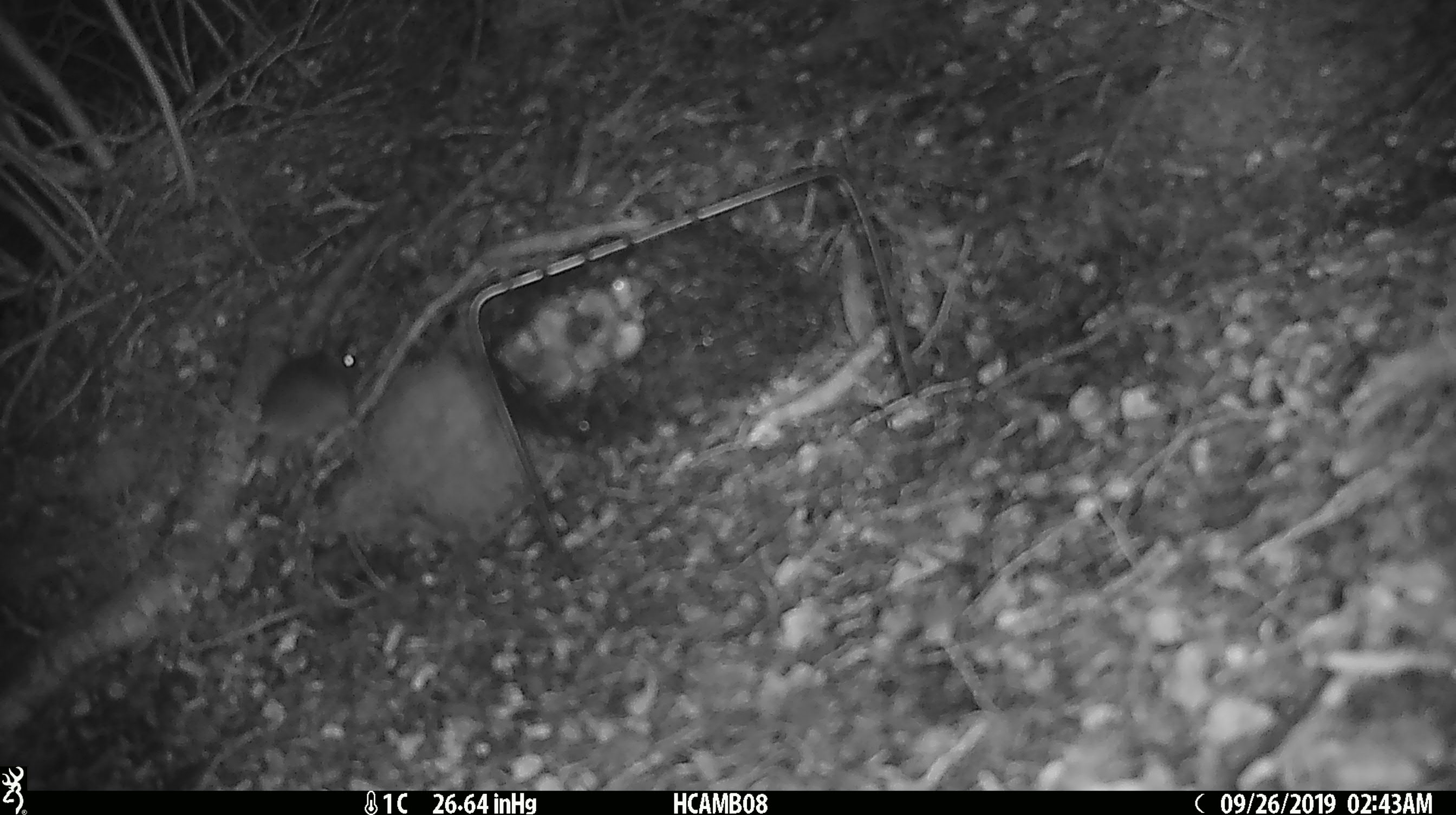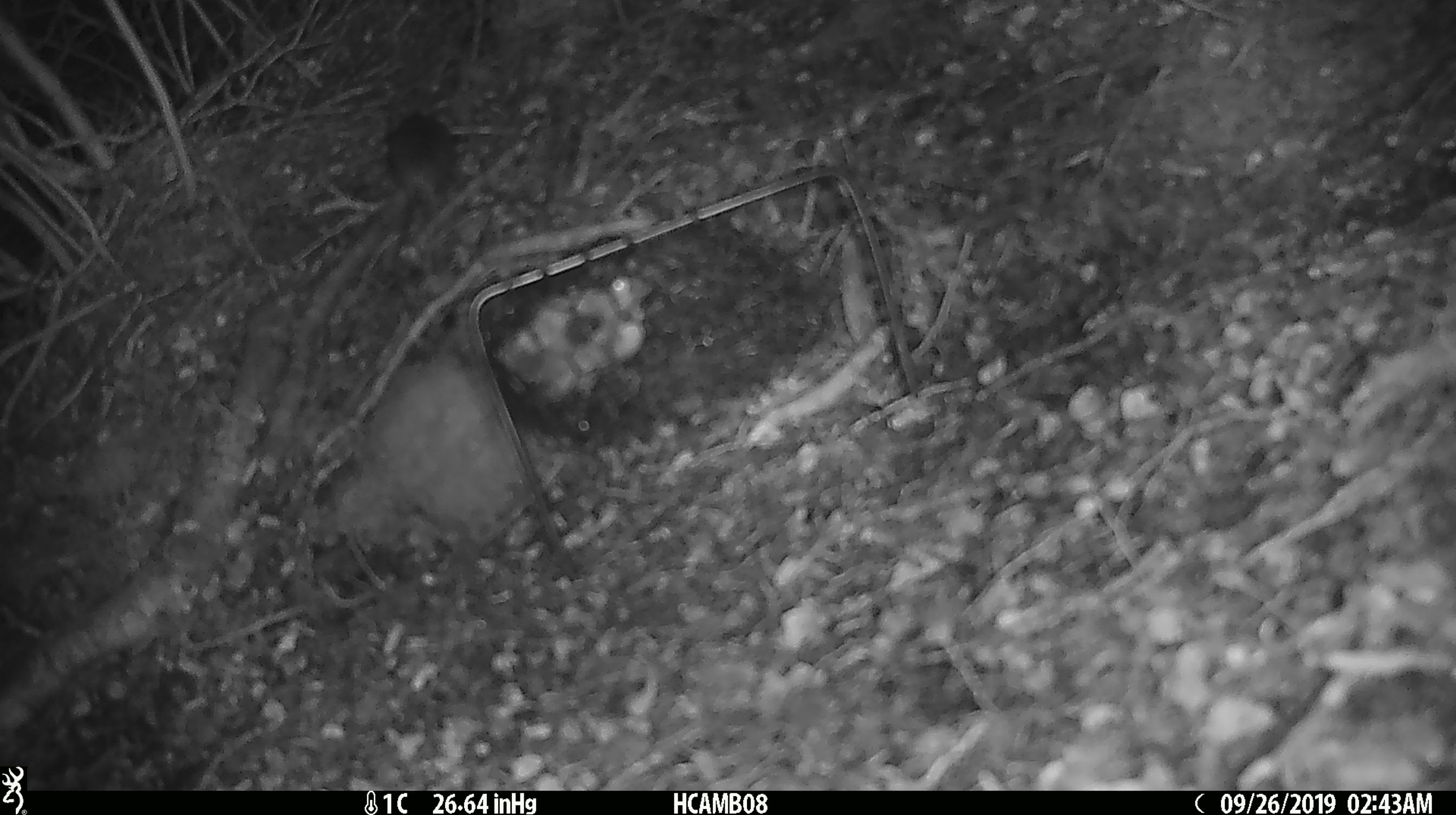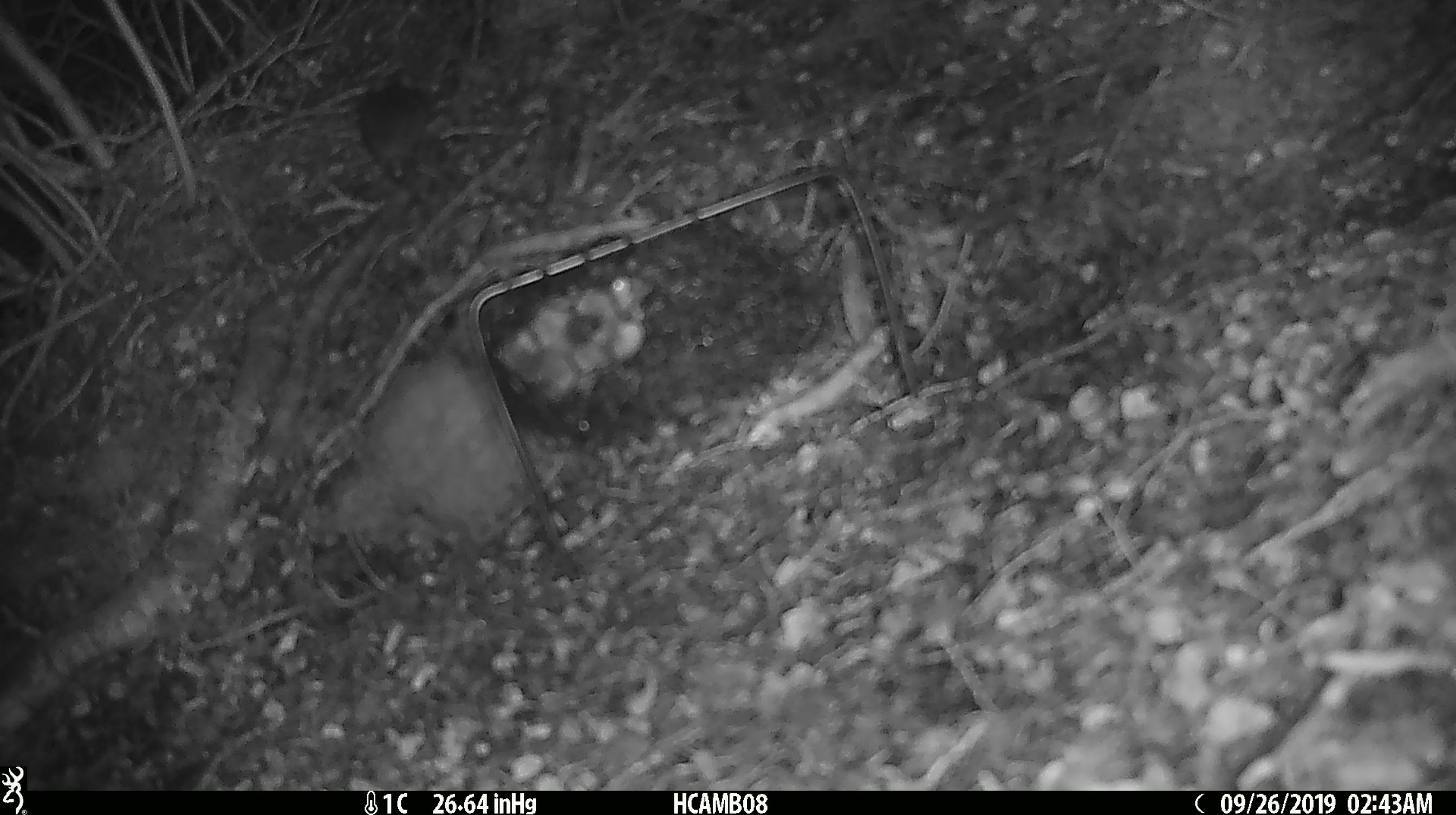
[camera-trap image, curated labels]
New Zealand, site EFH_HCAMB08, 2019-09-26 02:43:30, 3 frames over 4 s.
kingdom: Animalia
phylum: Chordata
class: Mammalia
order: Rodentia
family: Muridae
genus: Mus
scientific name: Mus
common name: mouse